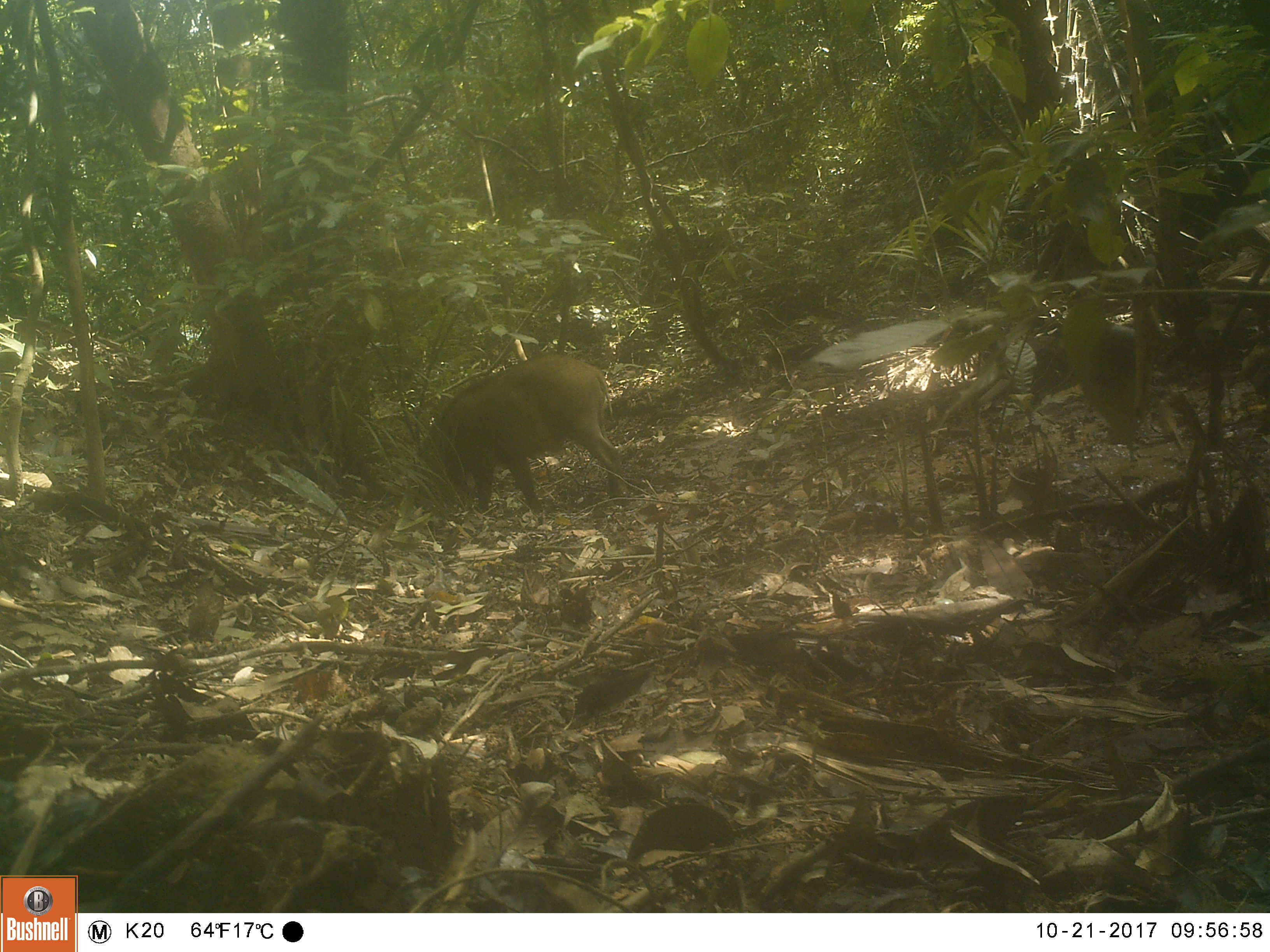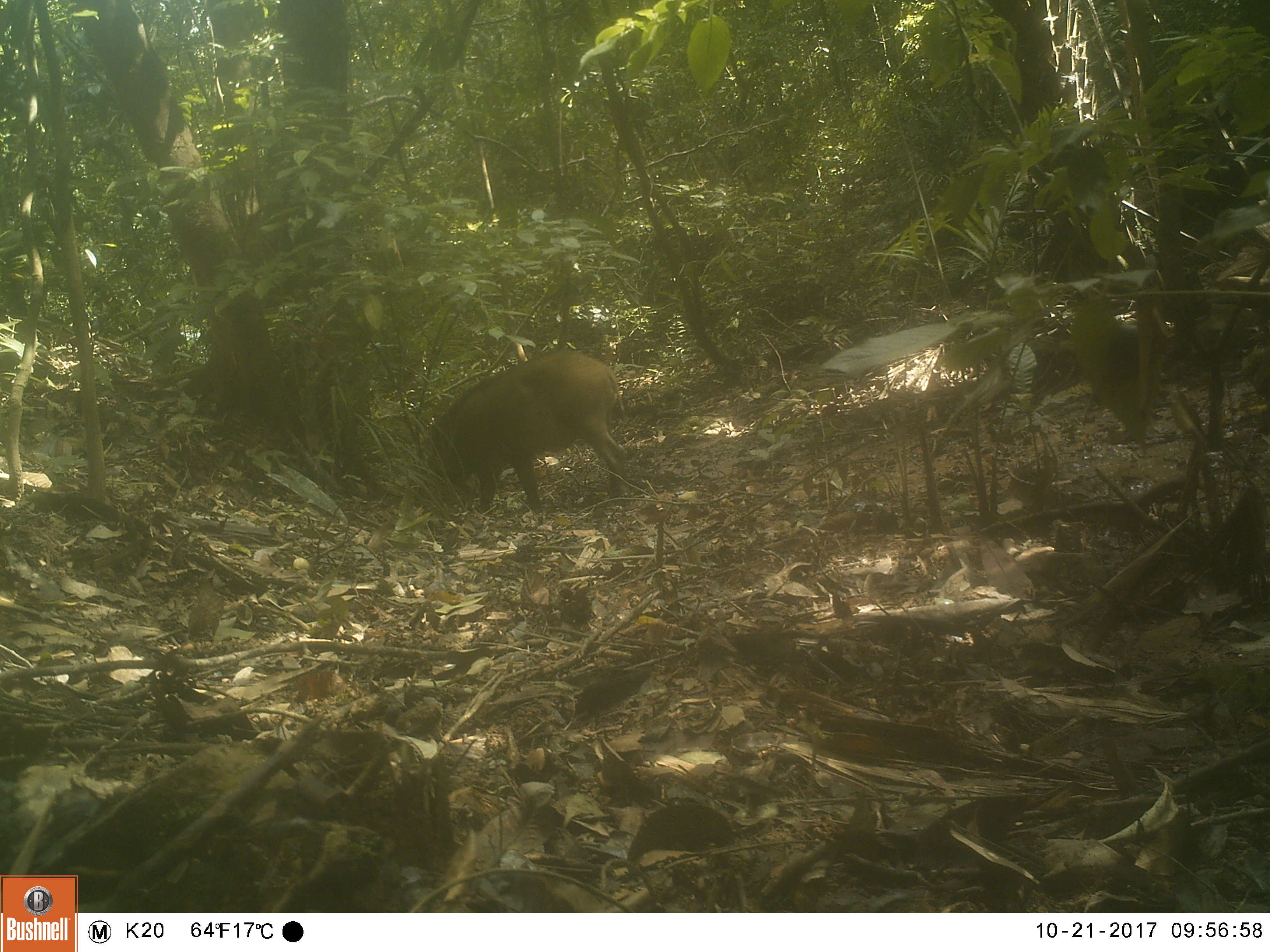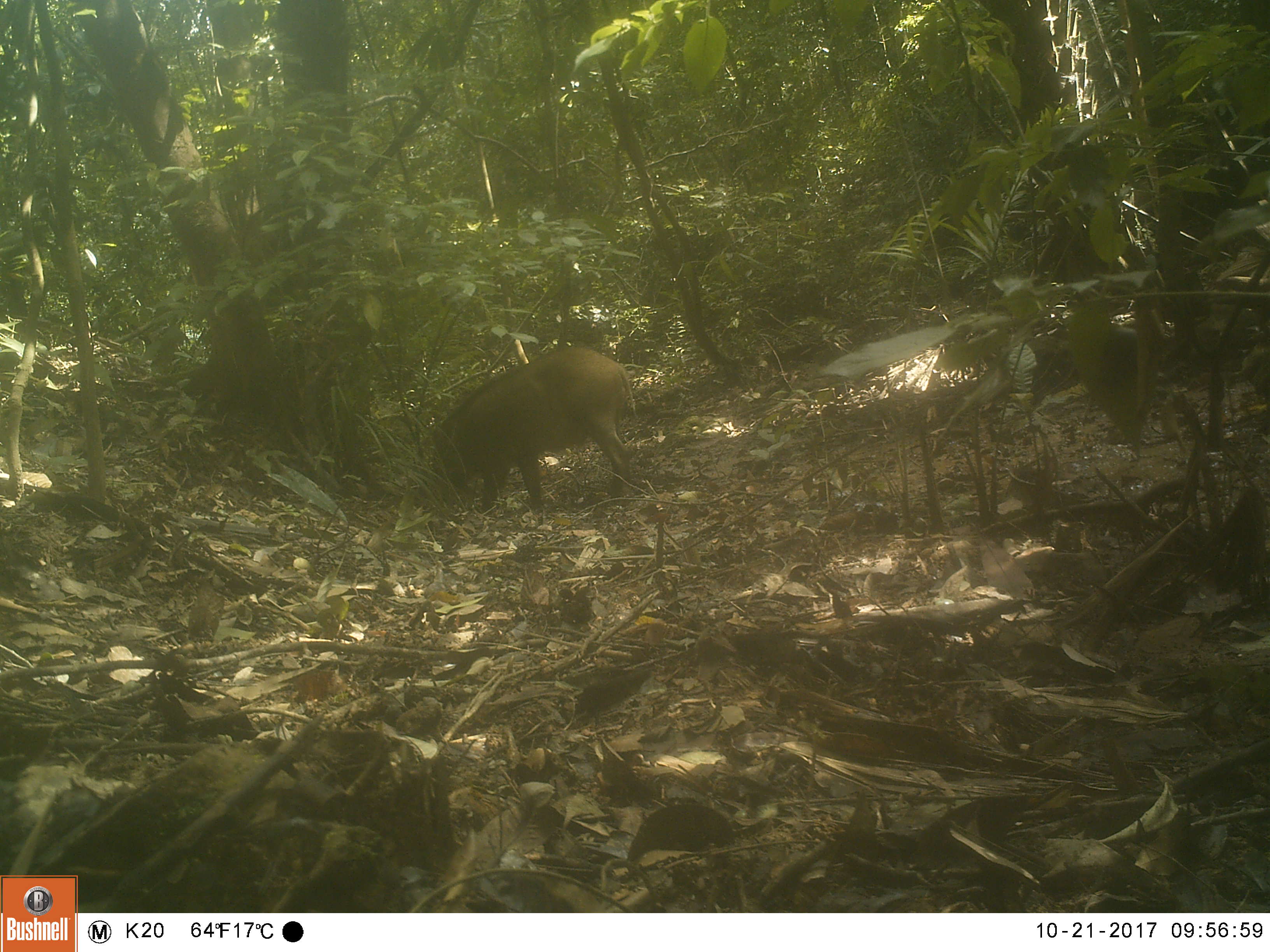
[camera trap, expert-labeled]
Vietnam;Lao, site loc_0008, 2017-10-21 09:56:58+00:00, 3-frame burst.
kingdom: Animalia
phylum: Chordata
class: Mammalia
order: Artiodactyla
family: Suidae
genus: Sus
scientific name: Sus scrofa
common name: eurasian wild pig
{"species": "eurasian wild pig (Sus scrofa)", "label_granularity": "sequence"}